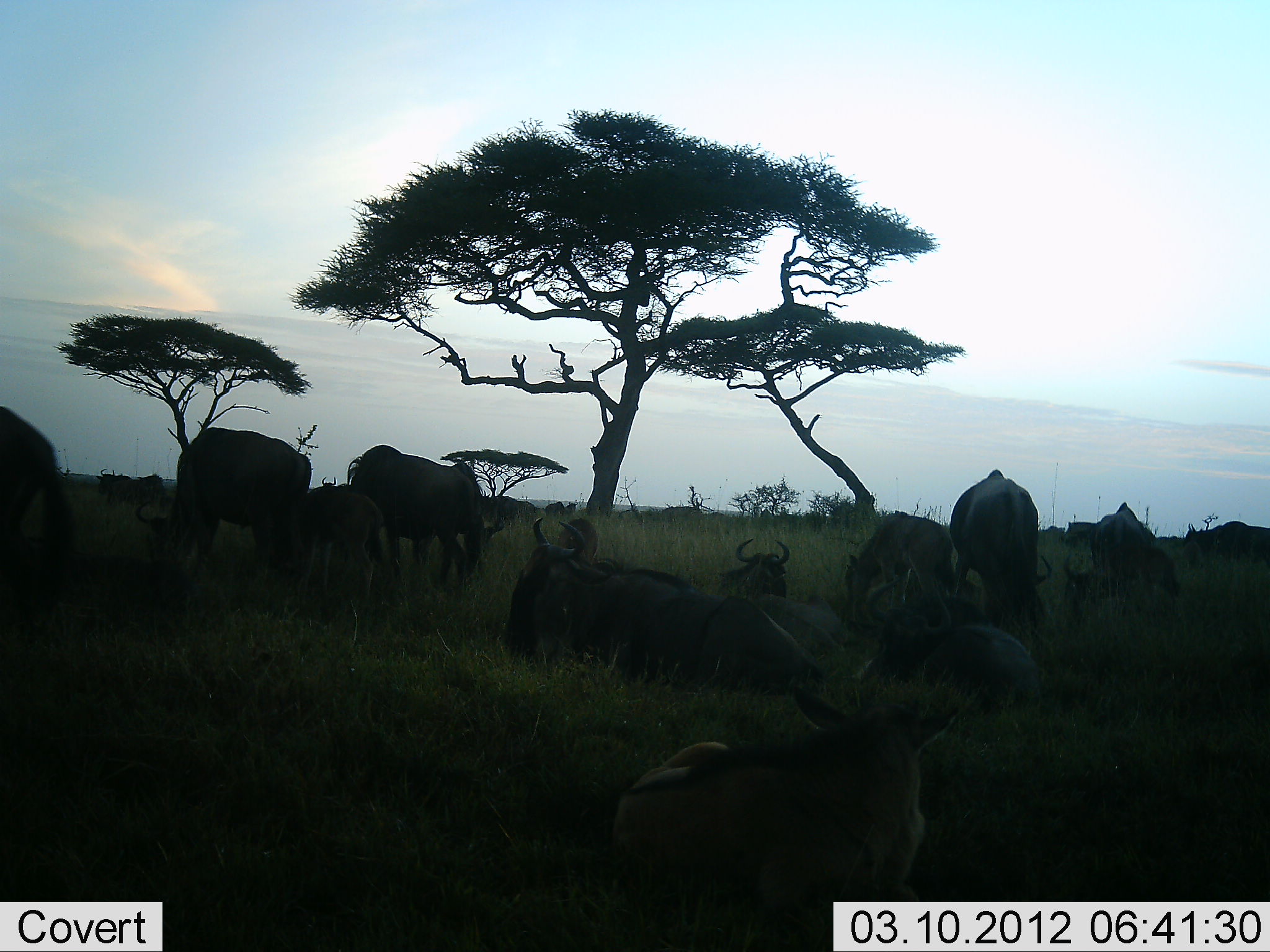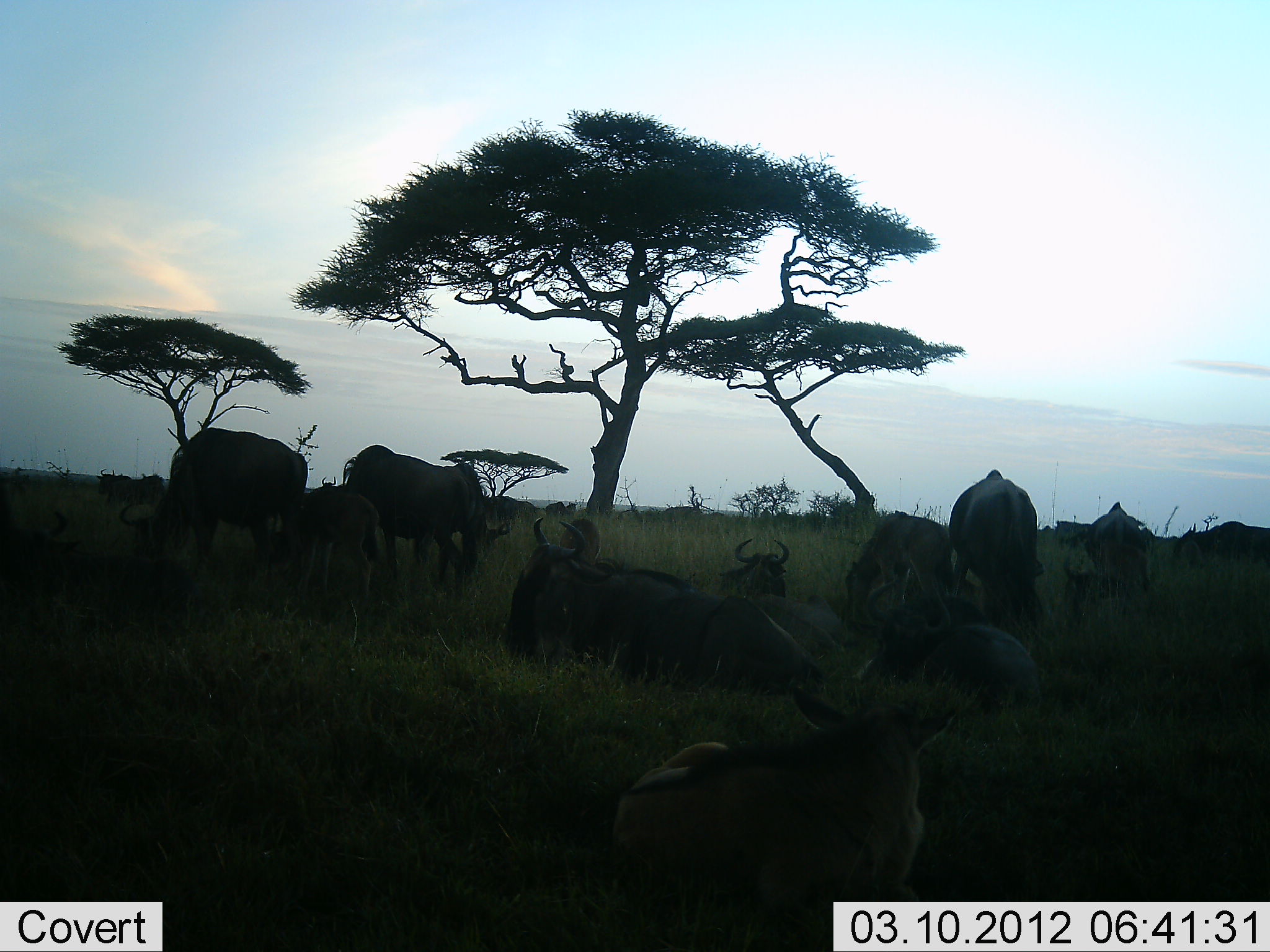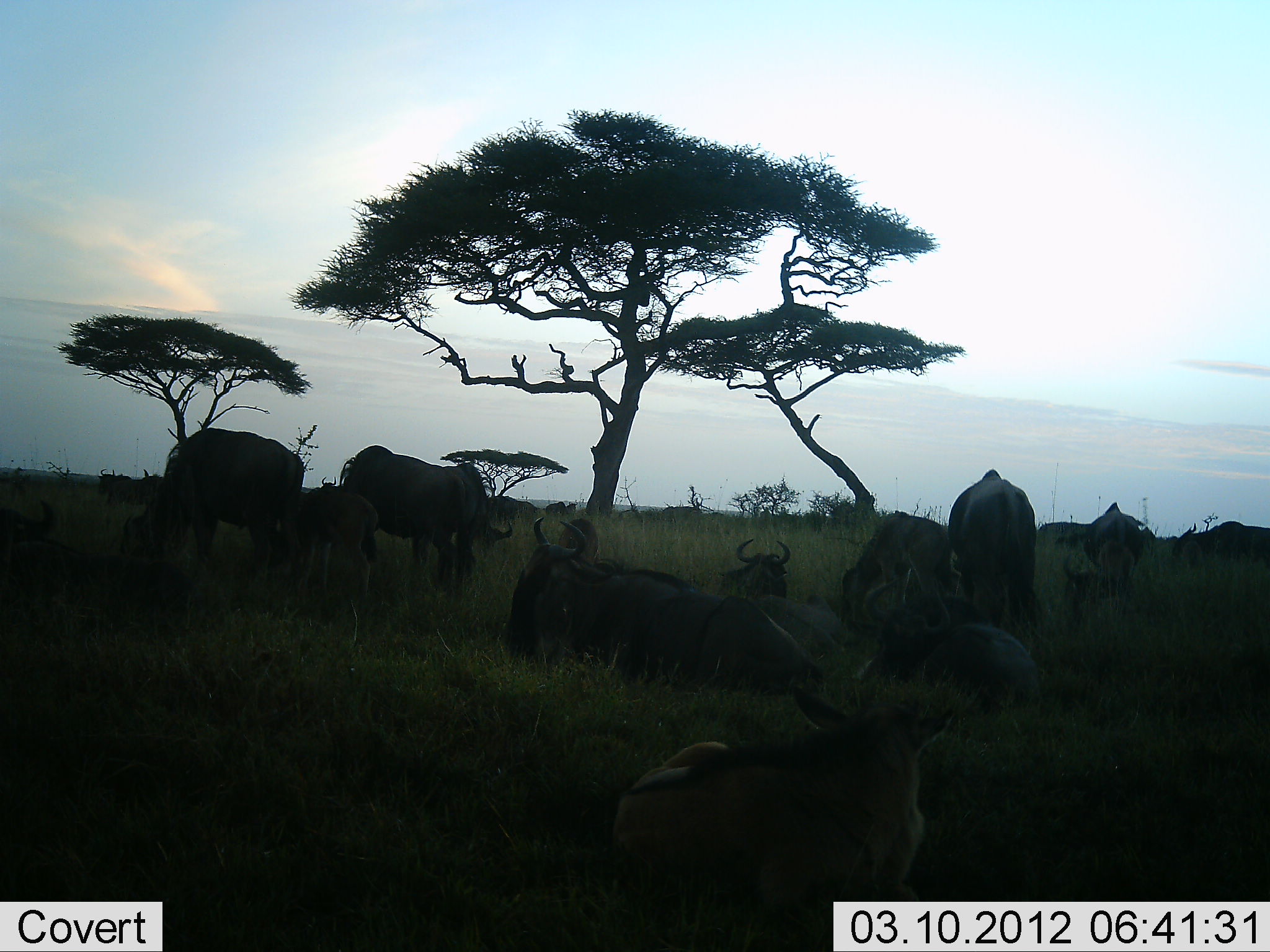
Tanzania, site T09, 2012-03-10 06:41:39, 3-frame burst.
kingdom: Animalia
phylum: Chordata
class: Mammalia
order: Artiodactyla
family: Bovidae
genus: Connochaetes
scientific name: Connochaetes taurinus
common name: blue wildebeest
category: wildebeest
Wildebeest (blue wildebeest) (Connochaetes taurinus), count 11-50. Behavior (volunteer vote fractions): standing 47%, resting 87%, moving 13%, interacting 13%. Young present (vote fraction): 40%. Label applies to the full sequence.